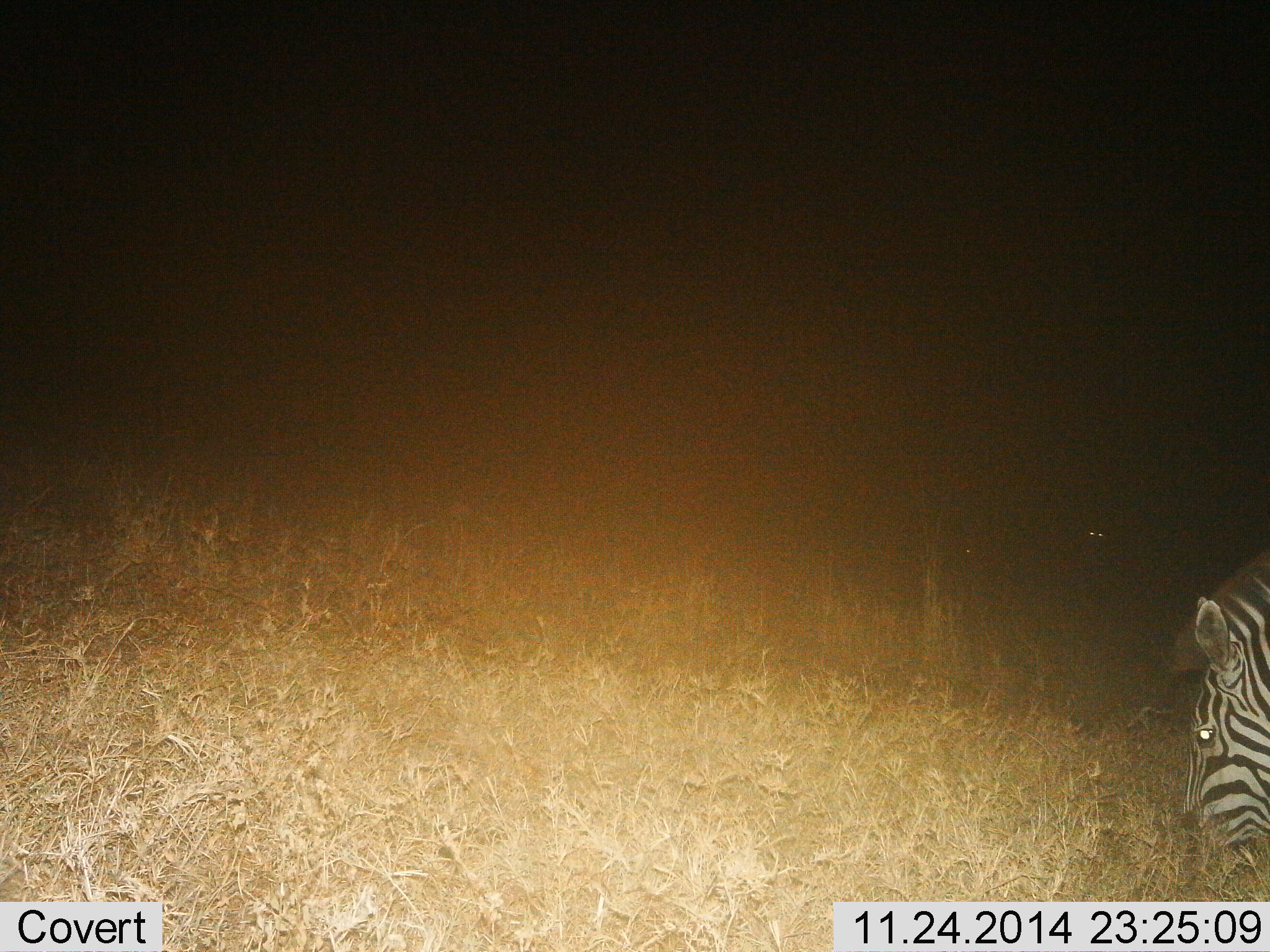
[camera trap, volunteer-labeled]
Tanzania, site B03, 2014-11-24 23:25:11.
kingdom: Animalia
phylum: Chordata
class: Mammalia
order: Perissodactyla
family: Equidae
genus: Equus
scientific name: Equus quagga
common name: plains zebra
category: zebra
Zebra (plains zebra) (Equus quagga), count 1. Behavior (volunteer vote fractions): standing 18%, resting 0%, moving 0%, interacting 0%. Young present (vote fraction): 0%. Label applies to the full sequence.